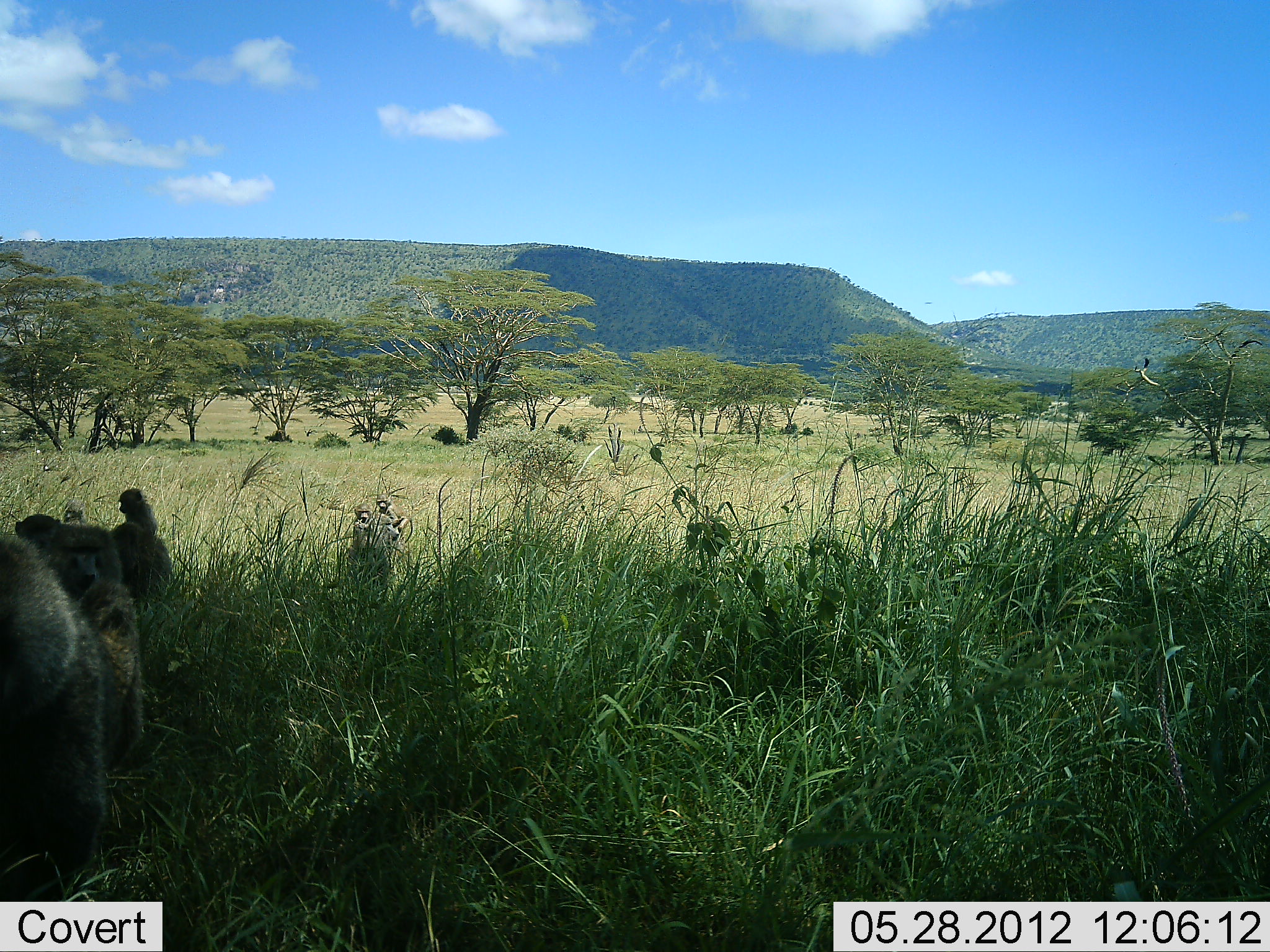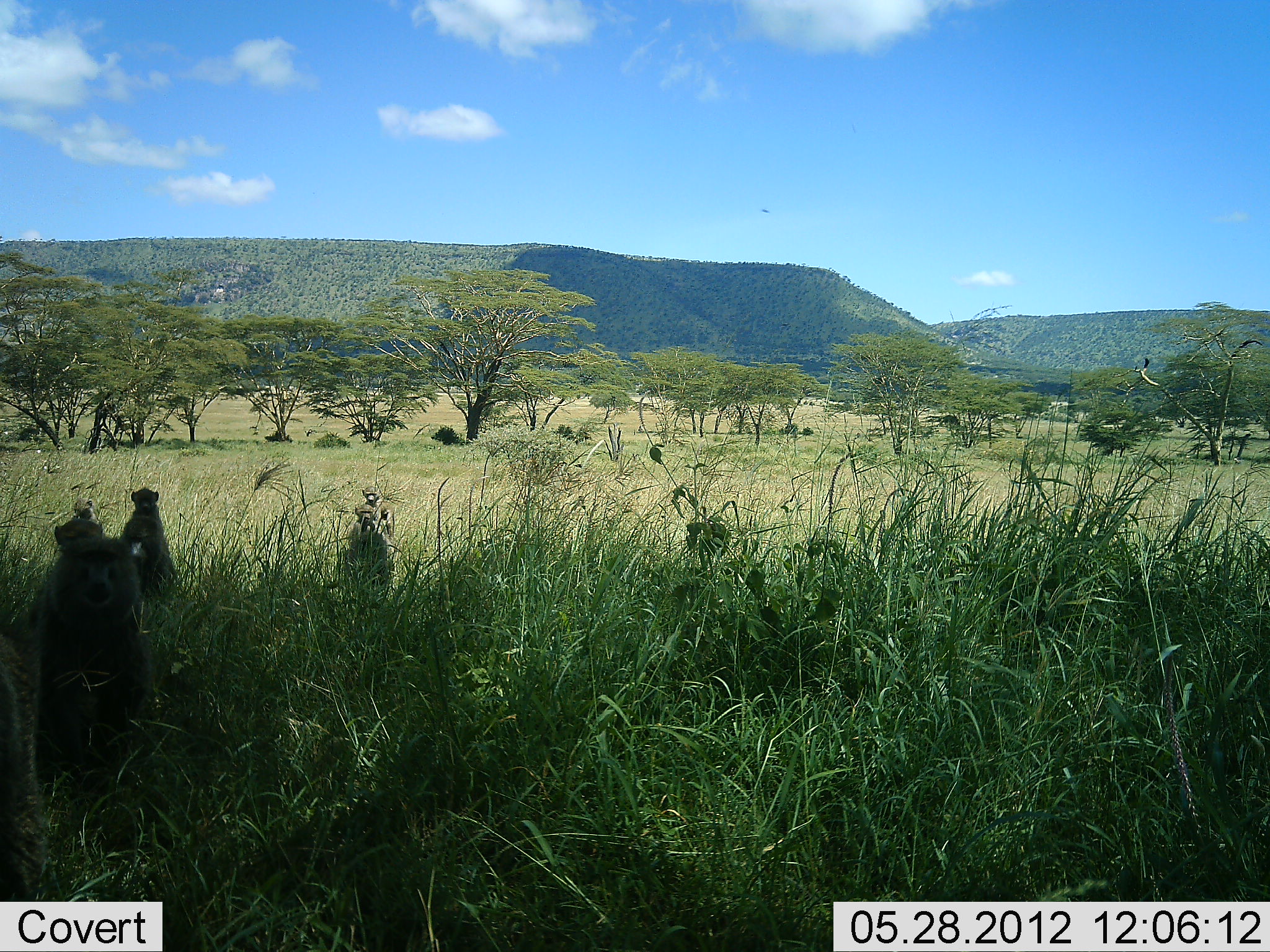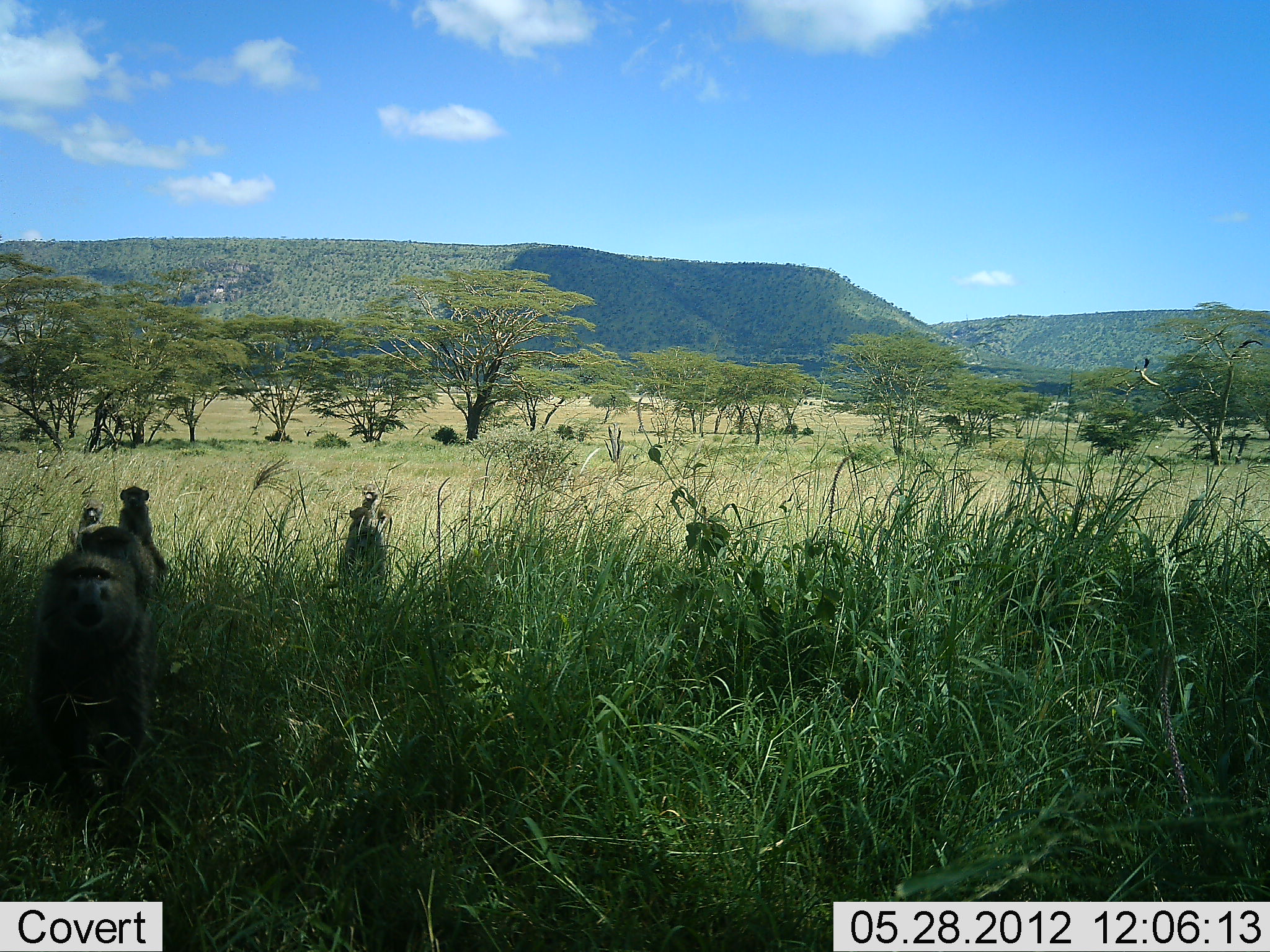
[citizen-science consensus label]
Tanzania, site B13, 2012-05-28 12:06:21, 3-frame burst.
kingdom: Animalia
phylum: Chordata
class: Mammalia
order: Primates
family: Cercopithecidae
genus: Papio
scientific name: Papio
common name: baboon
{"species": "baboon (Papio)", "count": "8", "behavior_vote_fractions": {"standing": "30%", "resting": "10%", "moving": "70%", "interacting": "10%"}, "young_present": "40%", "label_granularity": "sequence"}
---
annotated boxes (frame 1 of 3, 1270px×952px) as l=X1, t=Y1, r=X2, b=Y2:
animal: l=0, t=538, r=109, b=895; l=17, t=510, r=150, b=767; l=111, t=488, r=171, b=587; l=353, t=504, r=385, b=566; l=376, t=493, r=412, b=546; l=64, t=497, r=86, b=532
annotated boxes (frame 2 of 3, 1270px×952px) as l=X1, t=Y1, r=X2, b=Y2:
animal: l=27, t=536, r=161, b=794; l=0, t=637, r=53, b=902; l=128, t=482, r=181, b=598; l=344, t=506, r=388, b=573; l=69, t=495, r=102, b=535; l=359, t=484, r=390, b=524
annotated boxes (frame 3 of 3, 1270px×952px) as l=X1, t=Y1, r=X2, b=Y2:
animal: l=20, t=550, r=154, b=808; l=76, t=522, r=154, b=604; l=325, t=509, r=382, b=595; l=116, t=486, r=168, b=571; l=360, t=482, r=391, b=532; l=77, t=496, r=106, b=539